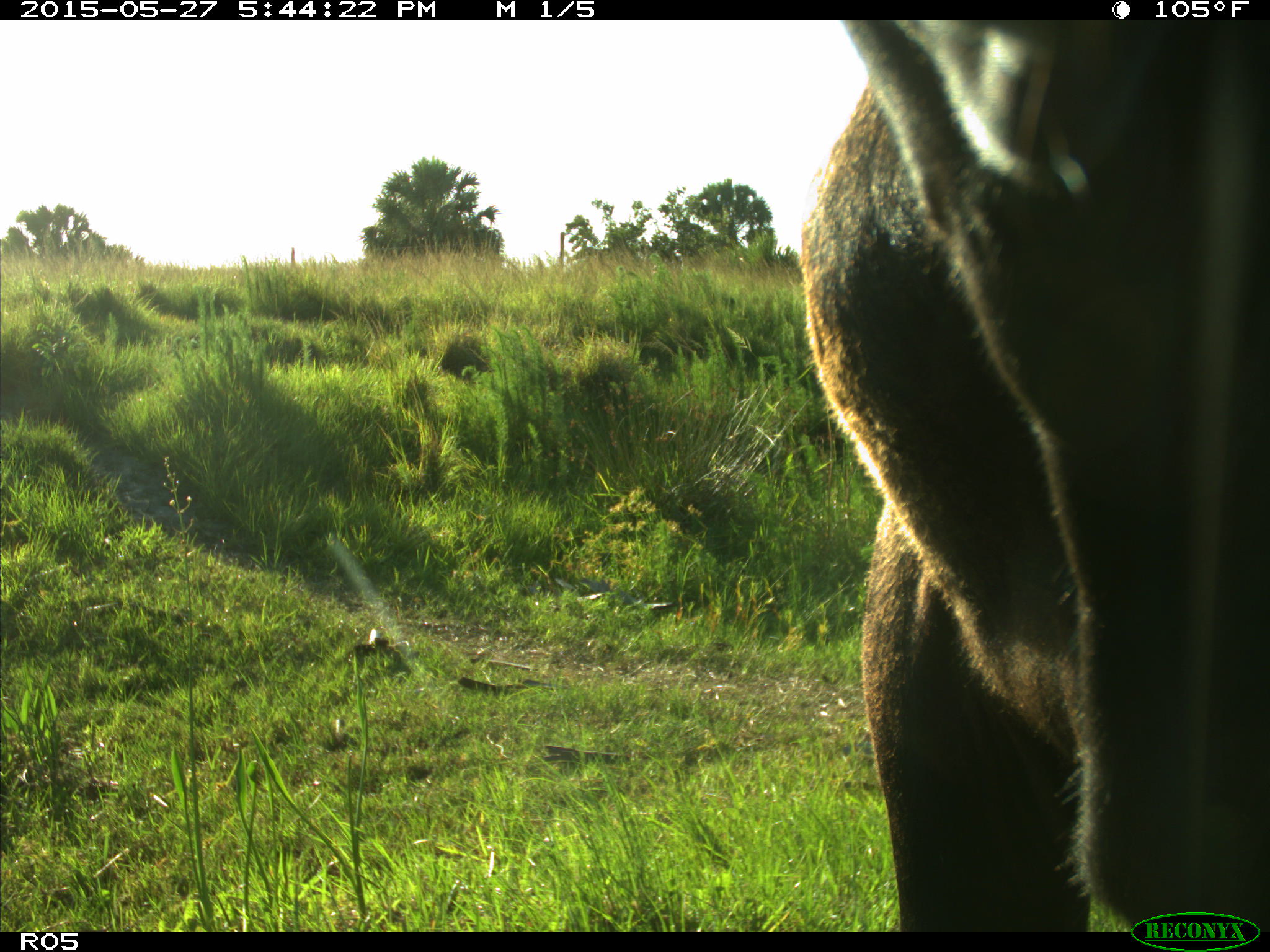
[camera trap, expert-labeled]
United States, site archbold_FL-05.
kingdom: Animalia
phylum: Chordata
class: Mammalia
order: Artiodactyla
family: Bovidae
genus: Bos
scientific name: Bos taurus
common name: domestic cow